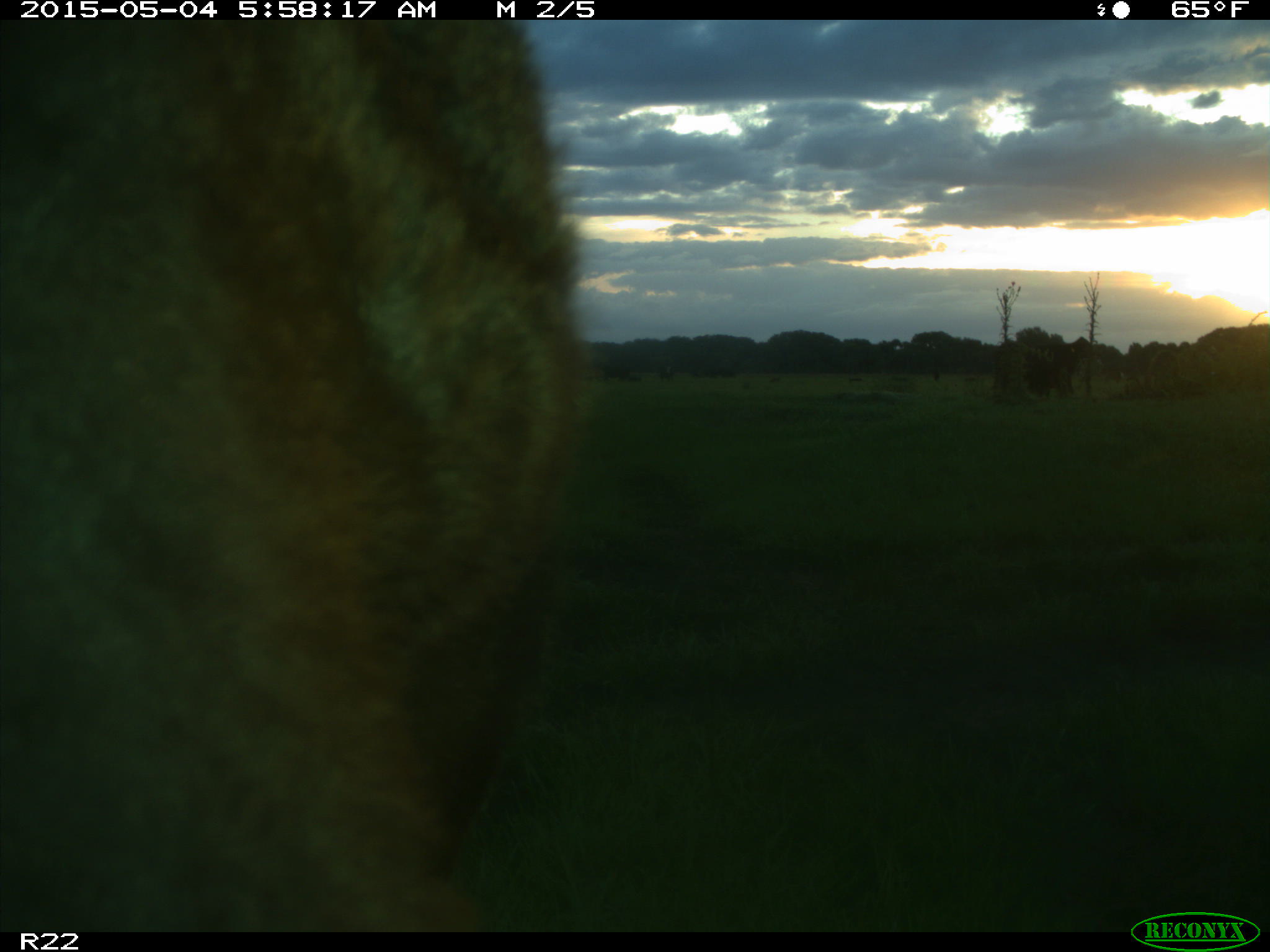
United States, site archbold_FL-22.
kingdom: Animalia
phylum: Chordata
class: Mammalia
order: Artiodactyla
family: Bovidae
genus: Bos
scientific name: Bos taurus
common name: domestic cow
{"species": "Bos taurus (domestic cow)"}